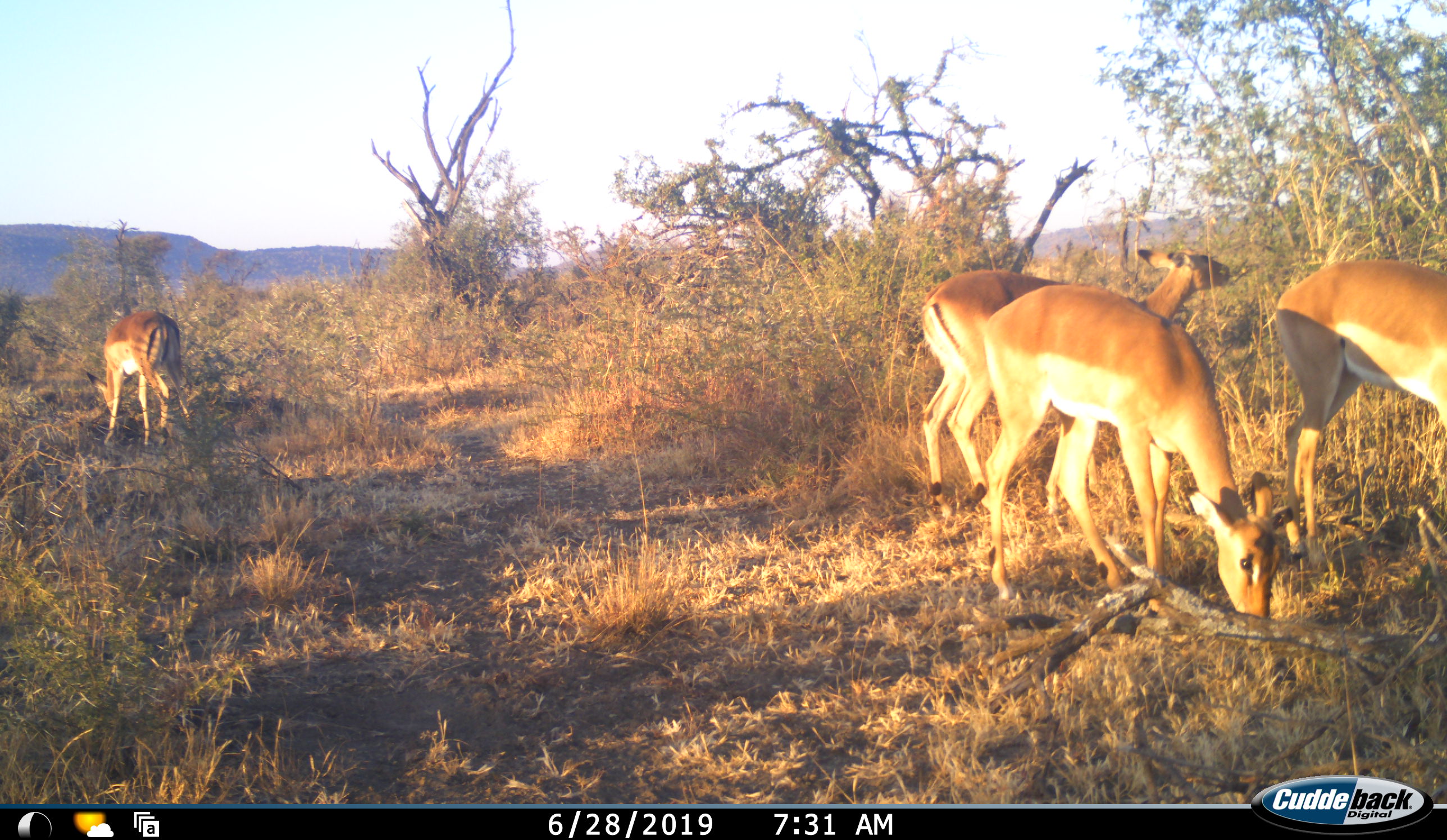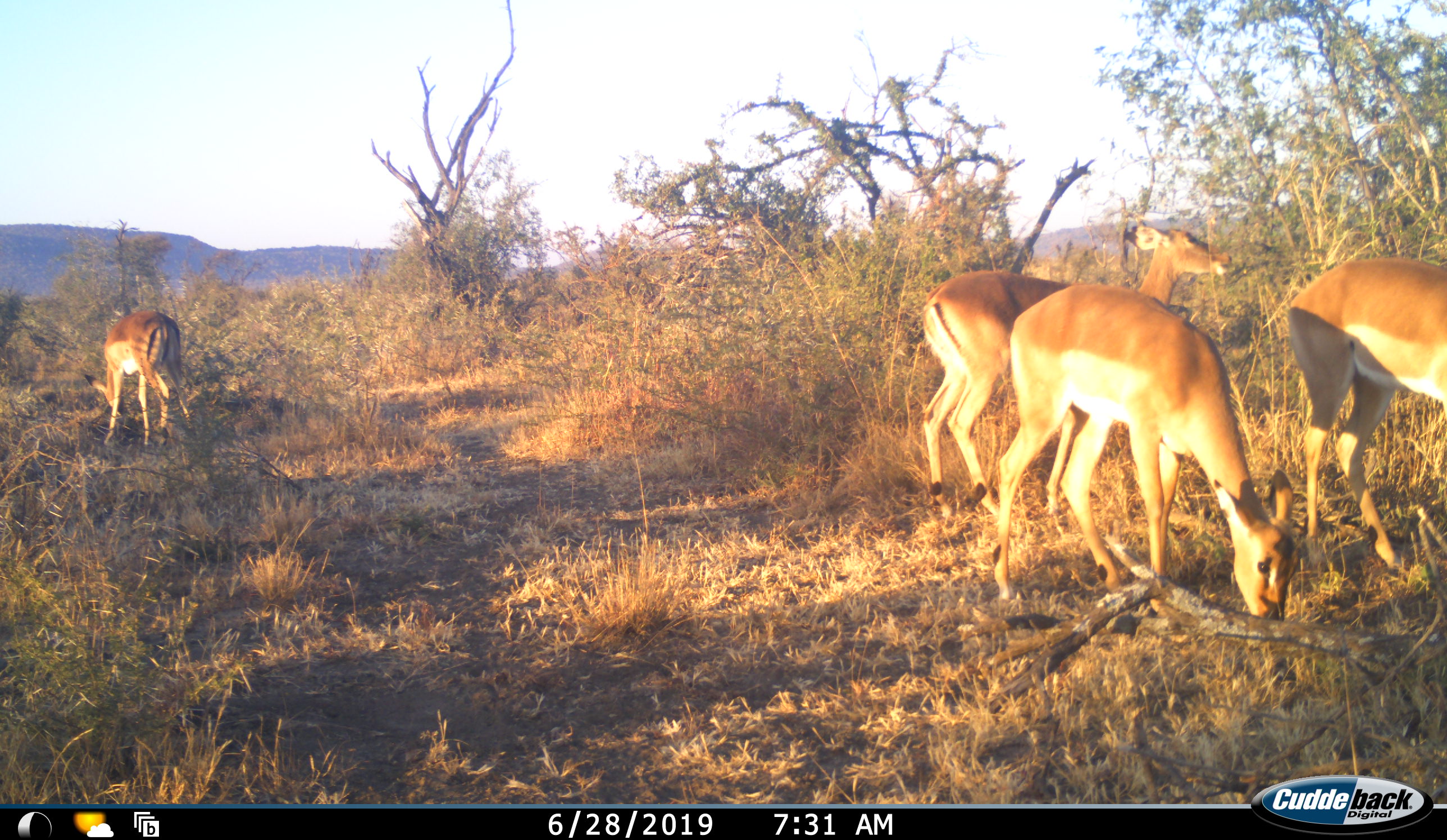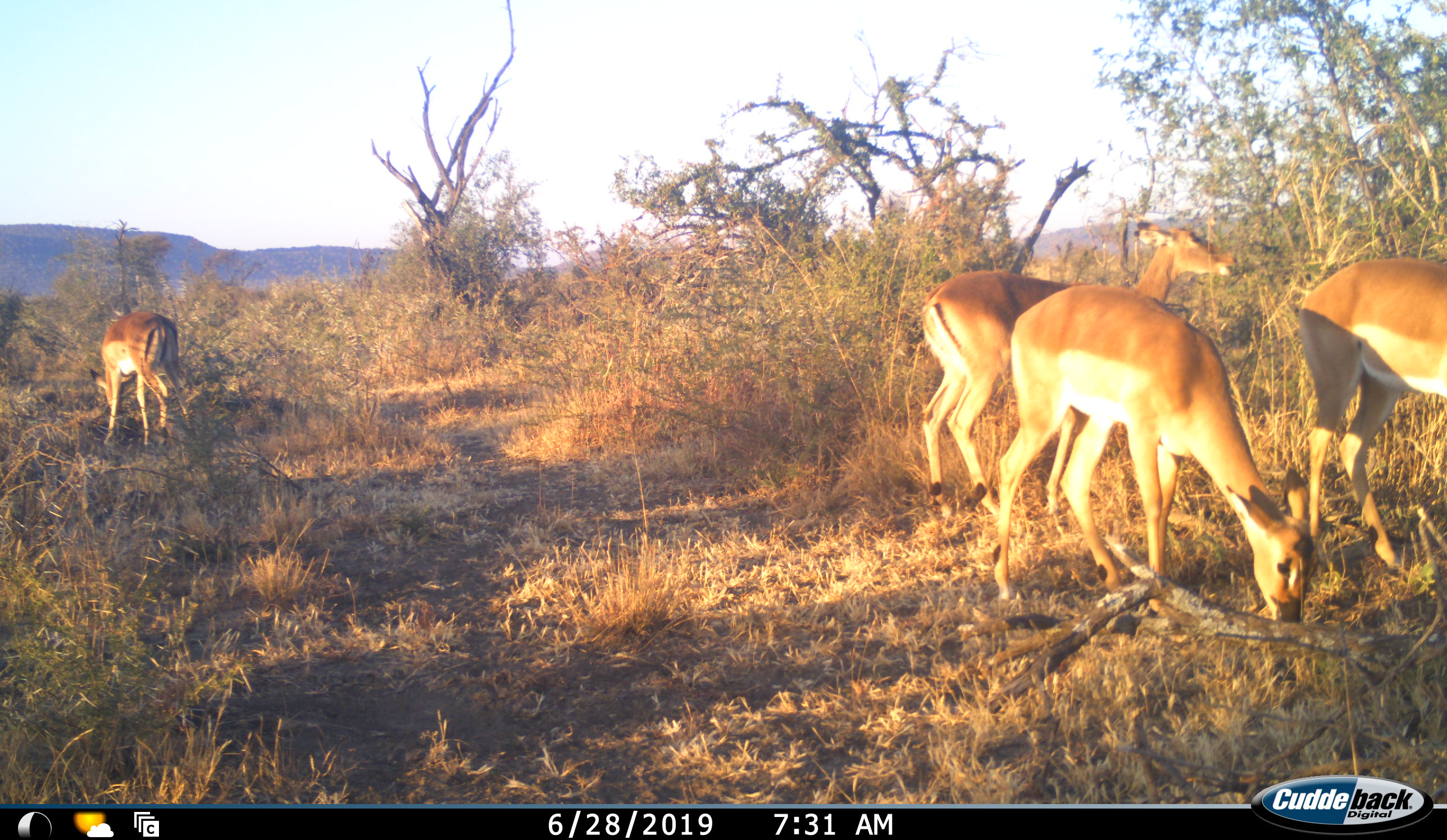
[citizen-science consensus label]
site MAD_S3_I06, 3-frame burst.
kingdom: Animalia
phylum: Chordata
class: Mammalia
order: Artiodactyla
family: Bovidae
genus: Aepyceros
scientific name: Aepyceros melampus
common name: impala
Impala (Aepyceros melampus), count 4. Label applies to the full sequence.